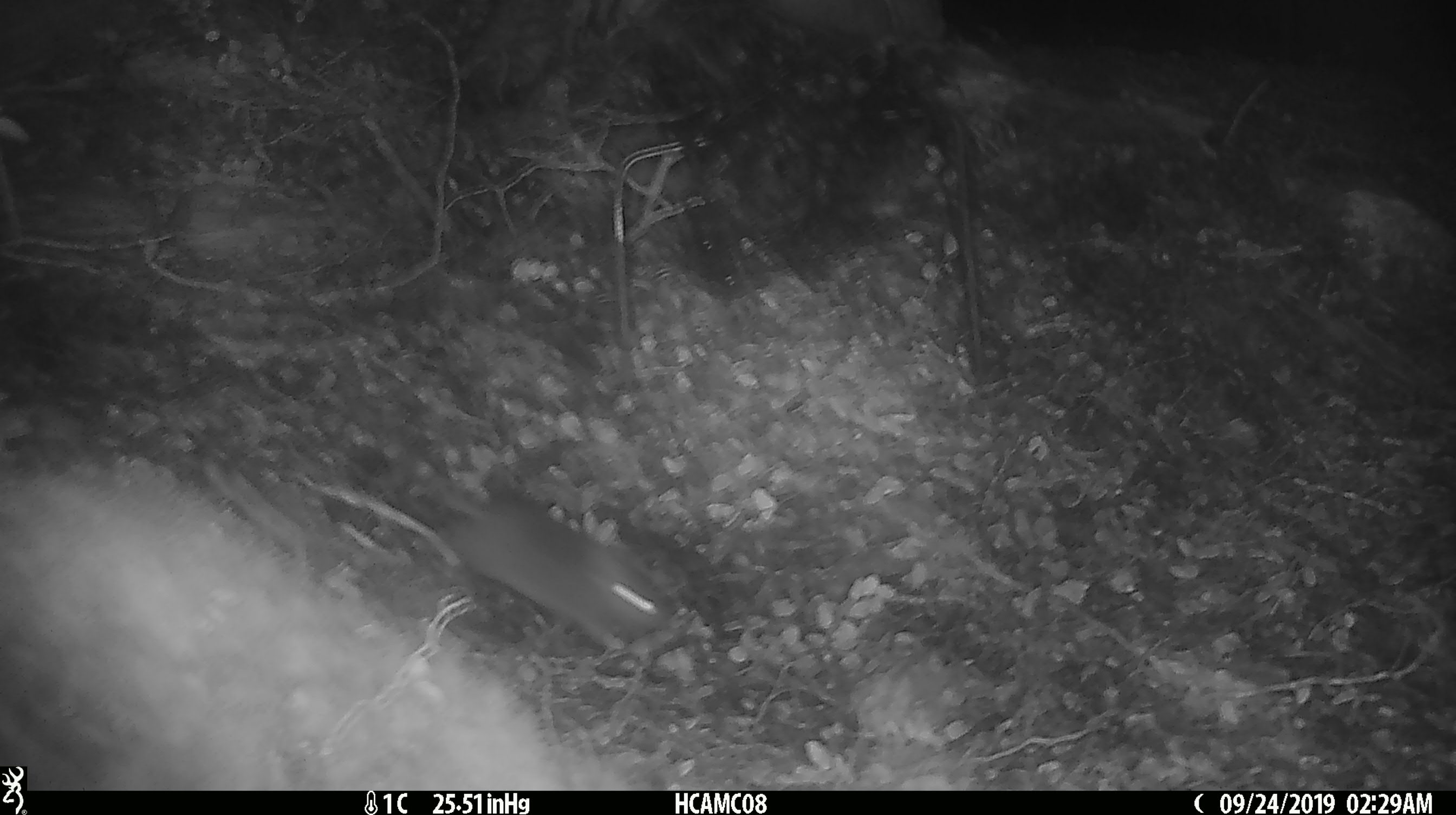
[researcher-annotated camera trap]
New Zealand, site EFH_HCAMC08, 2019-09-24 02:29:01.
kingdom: Animalia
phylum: Chordata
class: Mammalia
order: Rodentia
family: Muridae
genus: Mus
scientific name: Mus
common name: mouse